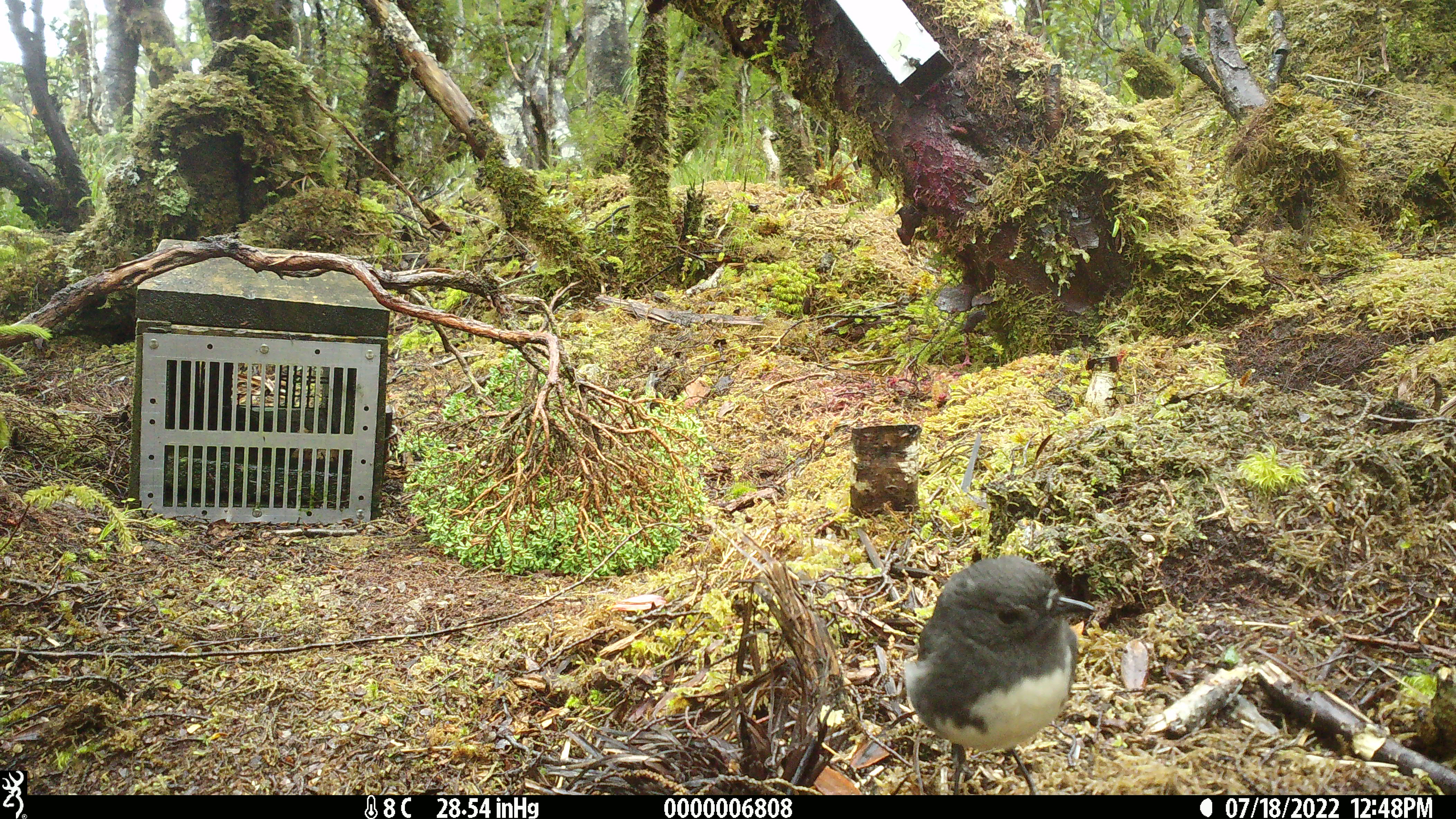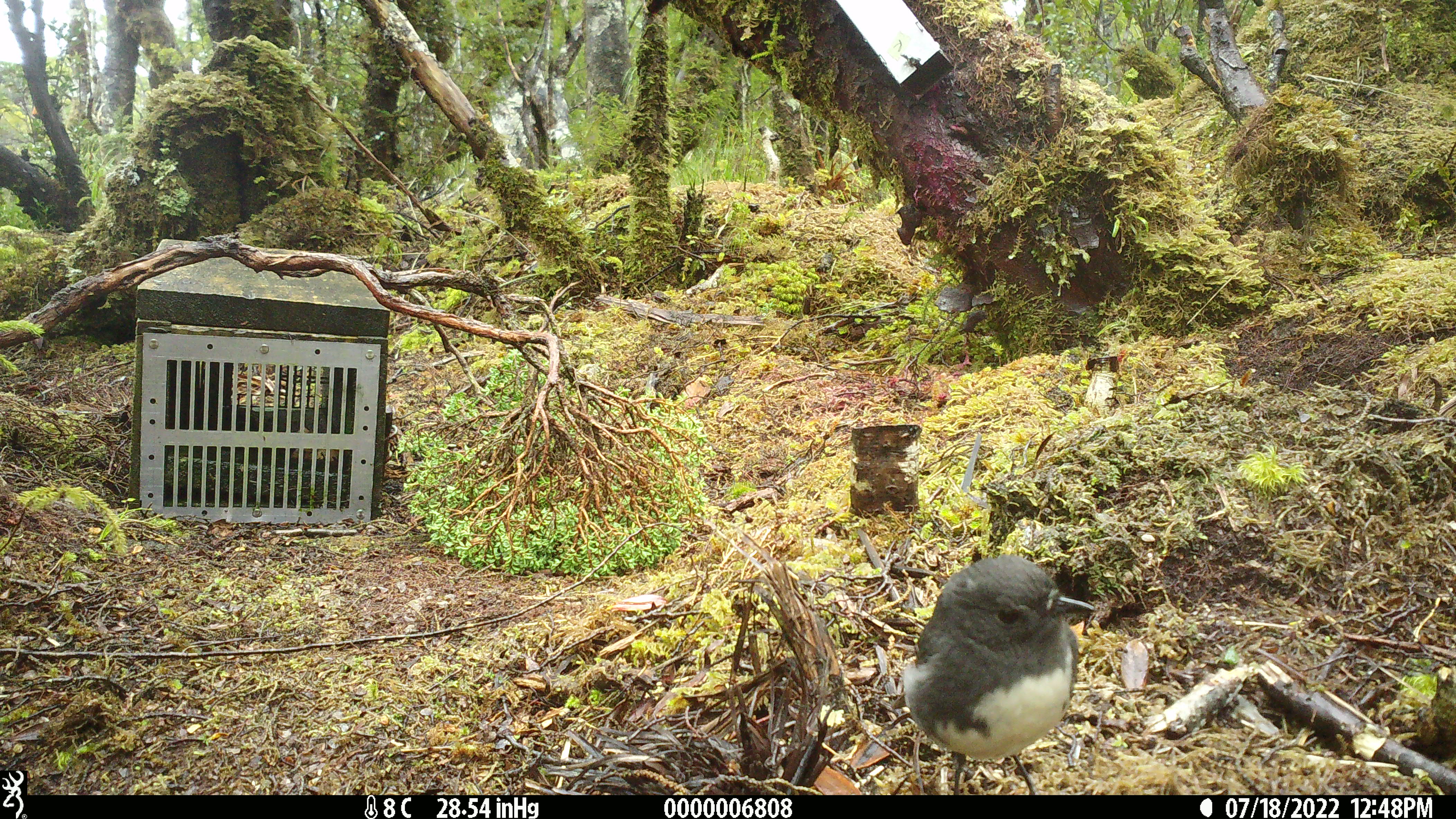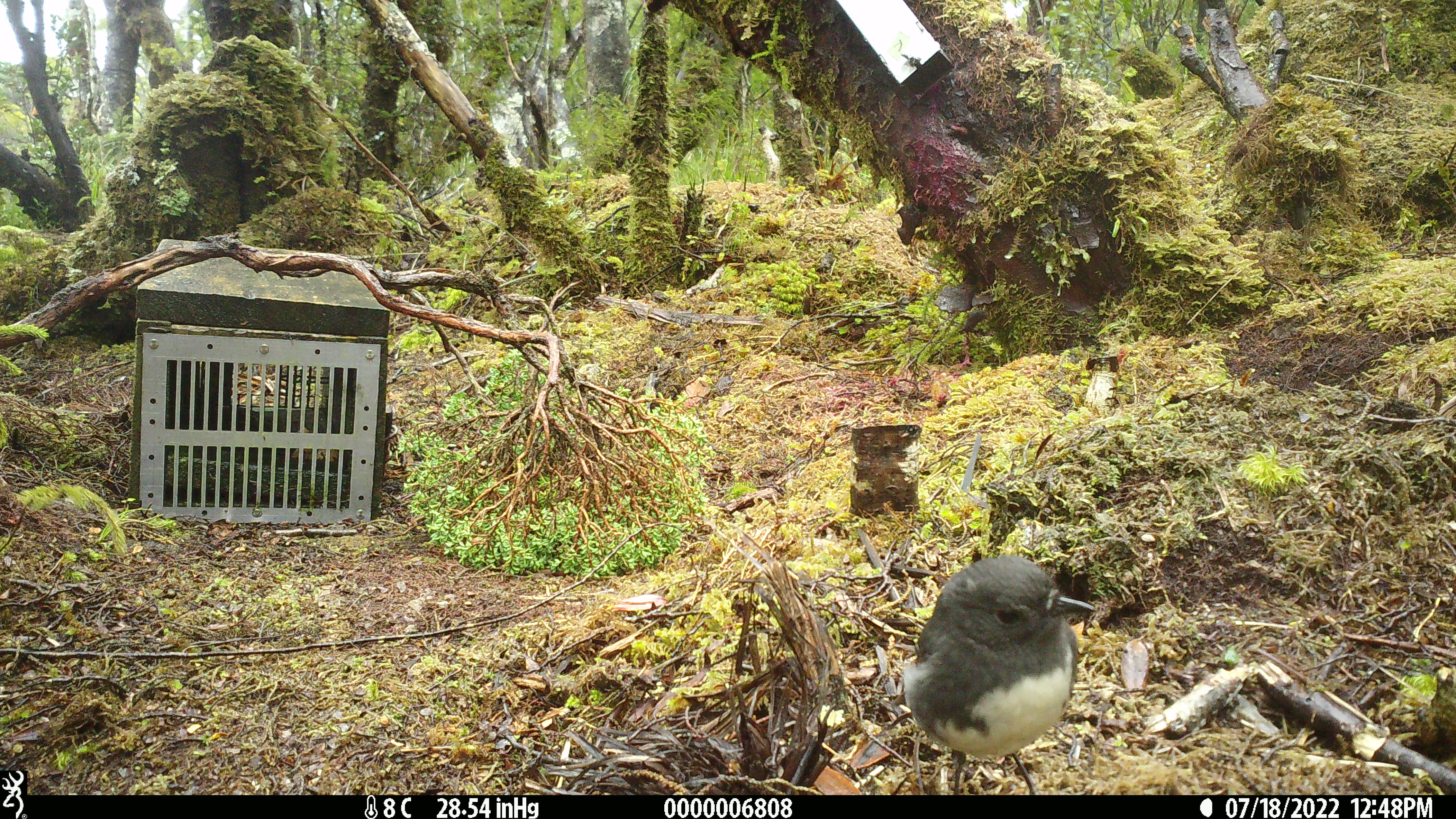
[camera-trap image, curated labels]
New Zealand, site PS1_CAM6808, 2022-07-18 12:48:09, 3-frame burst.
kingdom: Animalia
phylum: Chordata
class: Aves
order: Passeriformes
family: Petroicidae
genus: Petroica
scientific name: Petroica macrocephala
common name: tomtit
Tomtit (Petroica macrocephala).